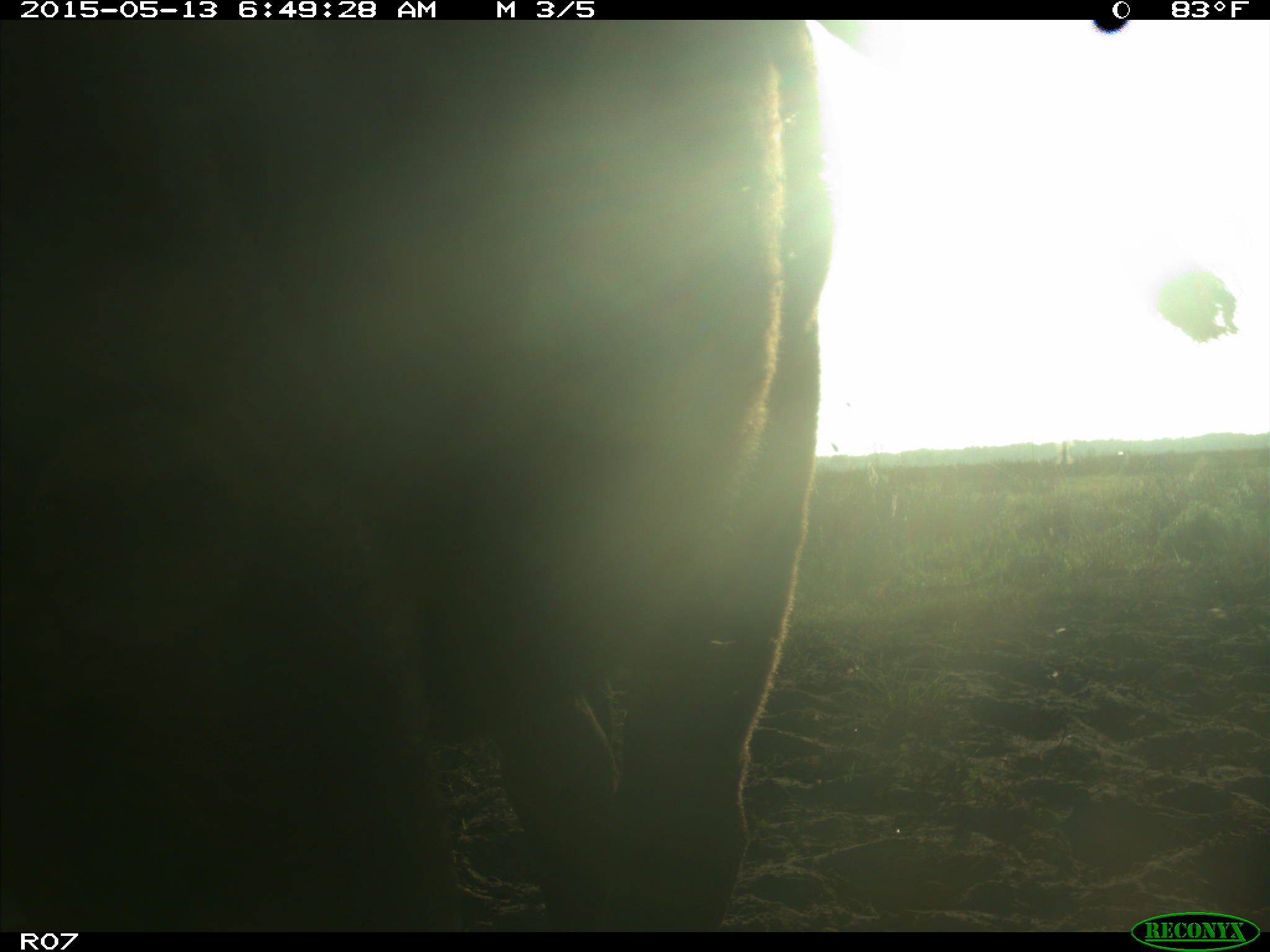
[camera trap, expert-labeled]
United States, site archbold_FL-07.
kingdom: Animalia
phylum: Chordata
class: Mammalia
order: Artiodactyla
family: Bovidae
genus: Bos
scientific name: Bos taurus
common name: domestic cow